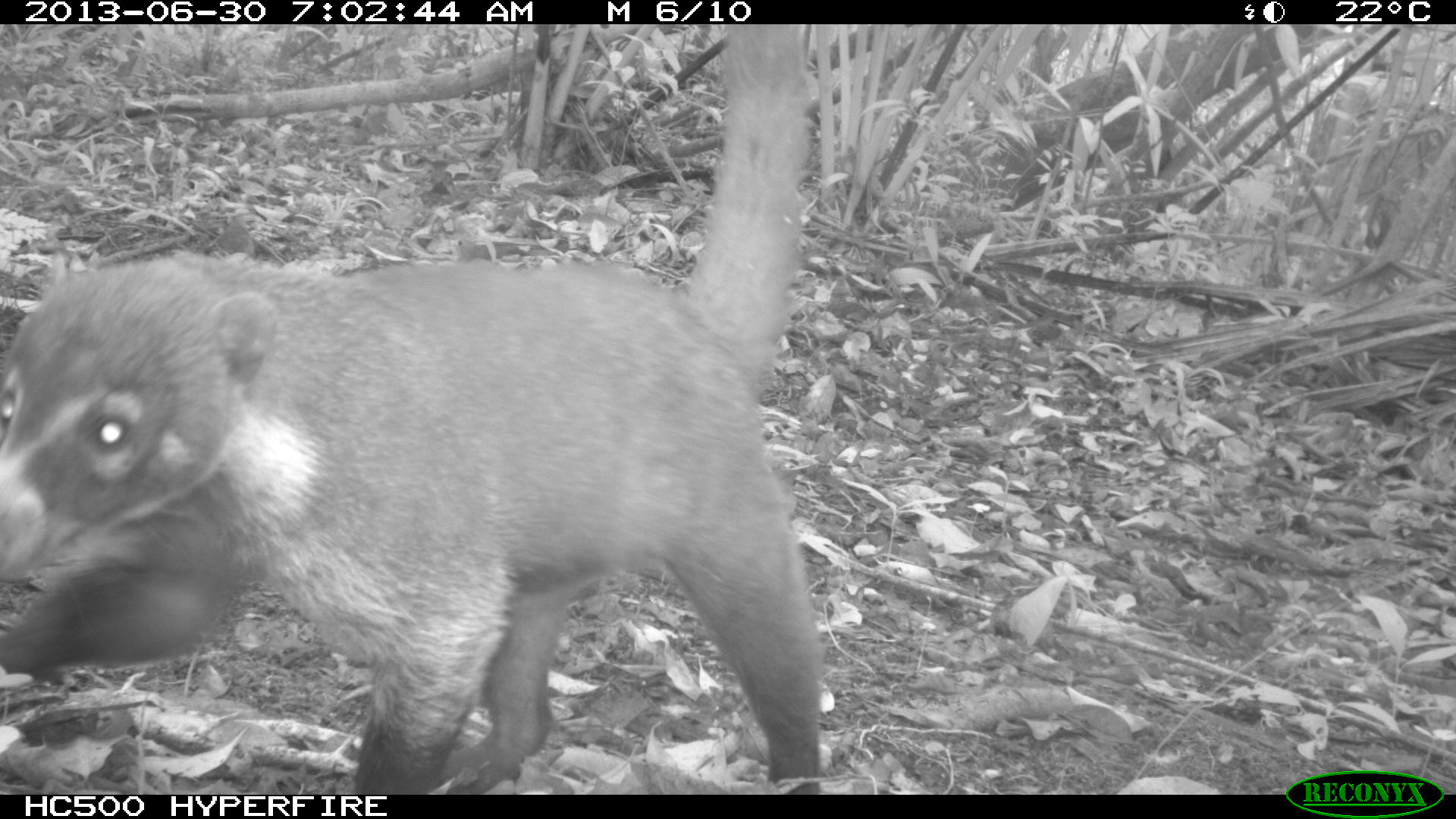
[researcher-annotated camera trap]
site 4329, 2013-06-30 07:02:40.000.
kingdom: Animalia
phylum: Chordata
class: Mammalia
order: Carnivora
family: Procyonidae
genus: Nasua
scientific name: Nasua narica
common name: white-nosed coati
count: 1